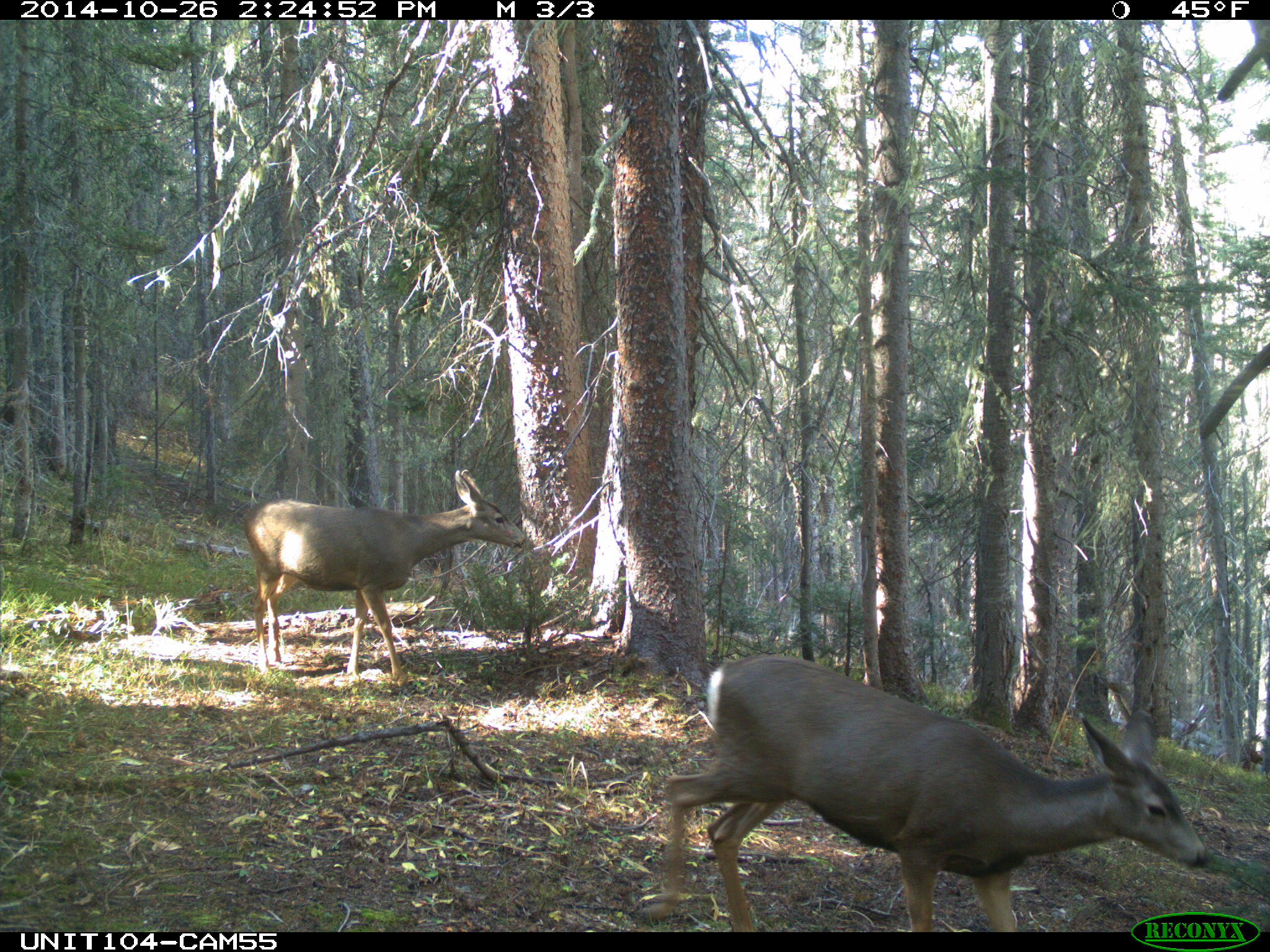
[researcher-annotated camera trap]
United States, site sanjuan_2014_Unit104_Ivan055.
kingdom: Animalia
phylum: Chordata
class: Mammalia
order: Artiodactyla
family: Cervidae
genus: Odocoileus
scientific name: Odocoileus hemionus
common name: mule deer